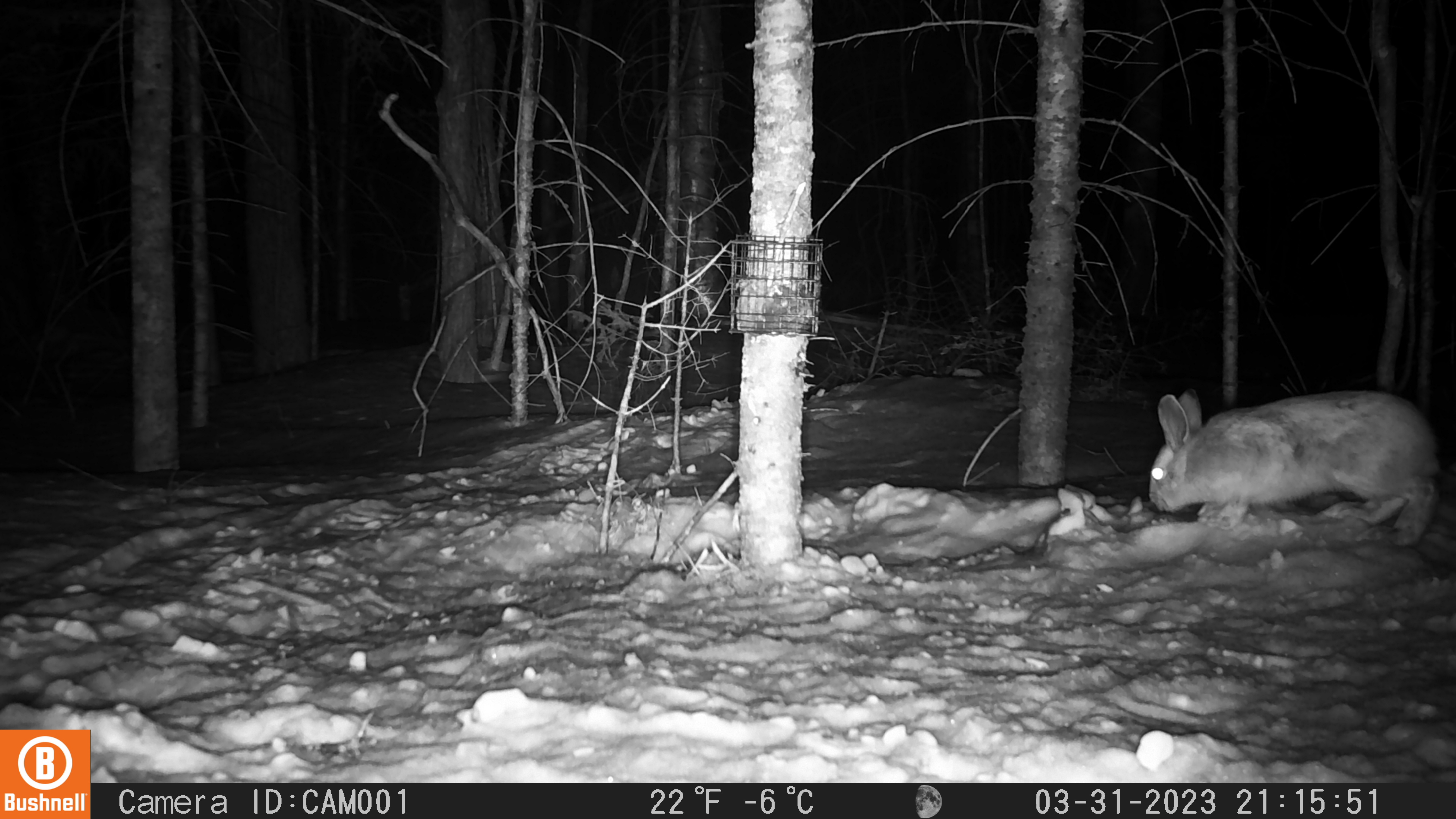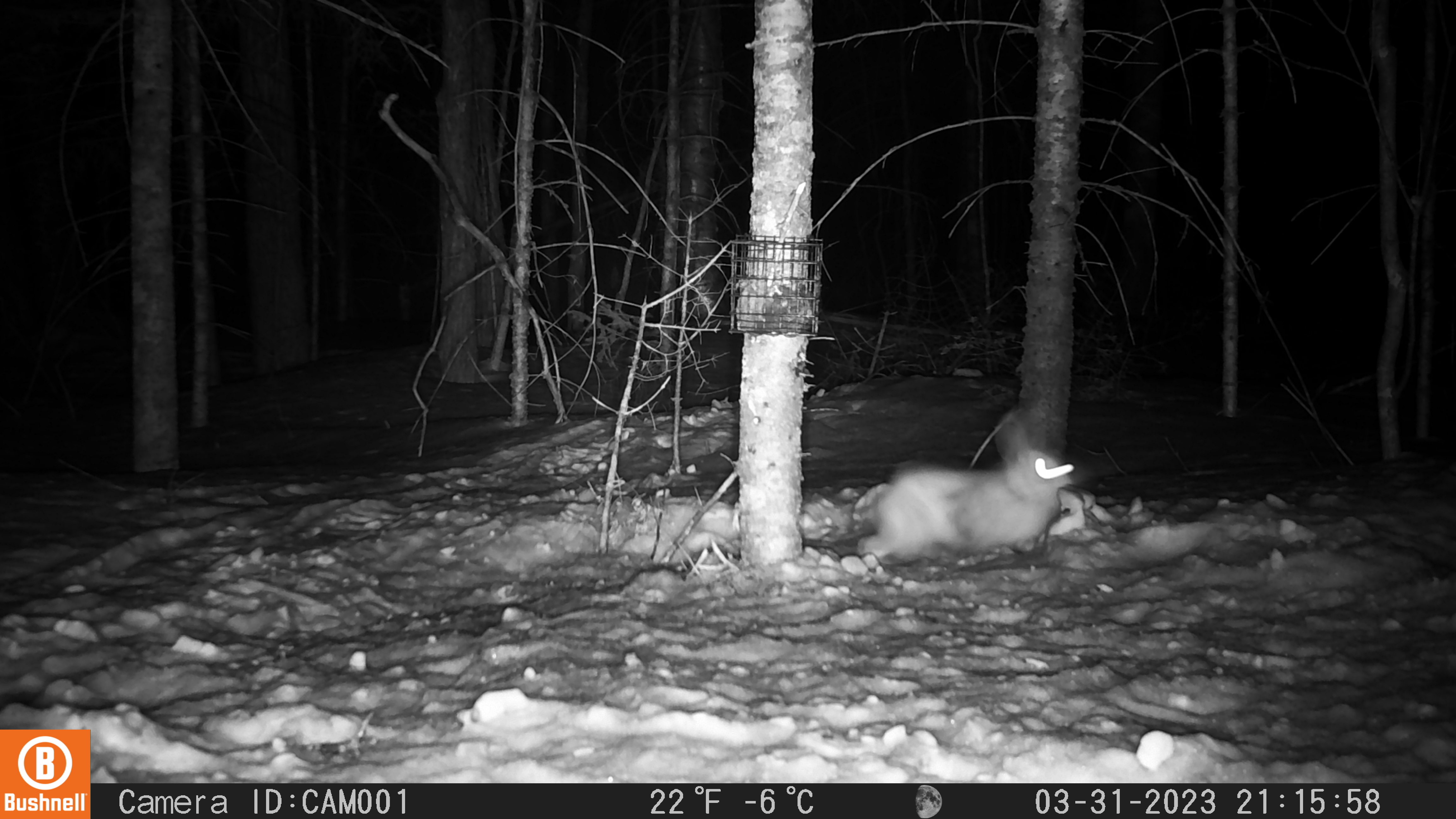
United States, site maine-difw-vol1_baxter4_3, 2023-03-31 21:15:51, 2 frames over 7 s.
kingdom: Animalia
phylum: Chordata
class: Mammalia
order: Lagomorpha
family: Leporidae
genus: Lepus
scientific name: Lepus americanus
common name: snowshoe hare